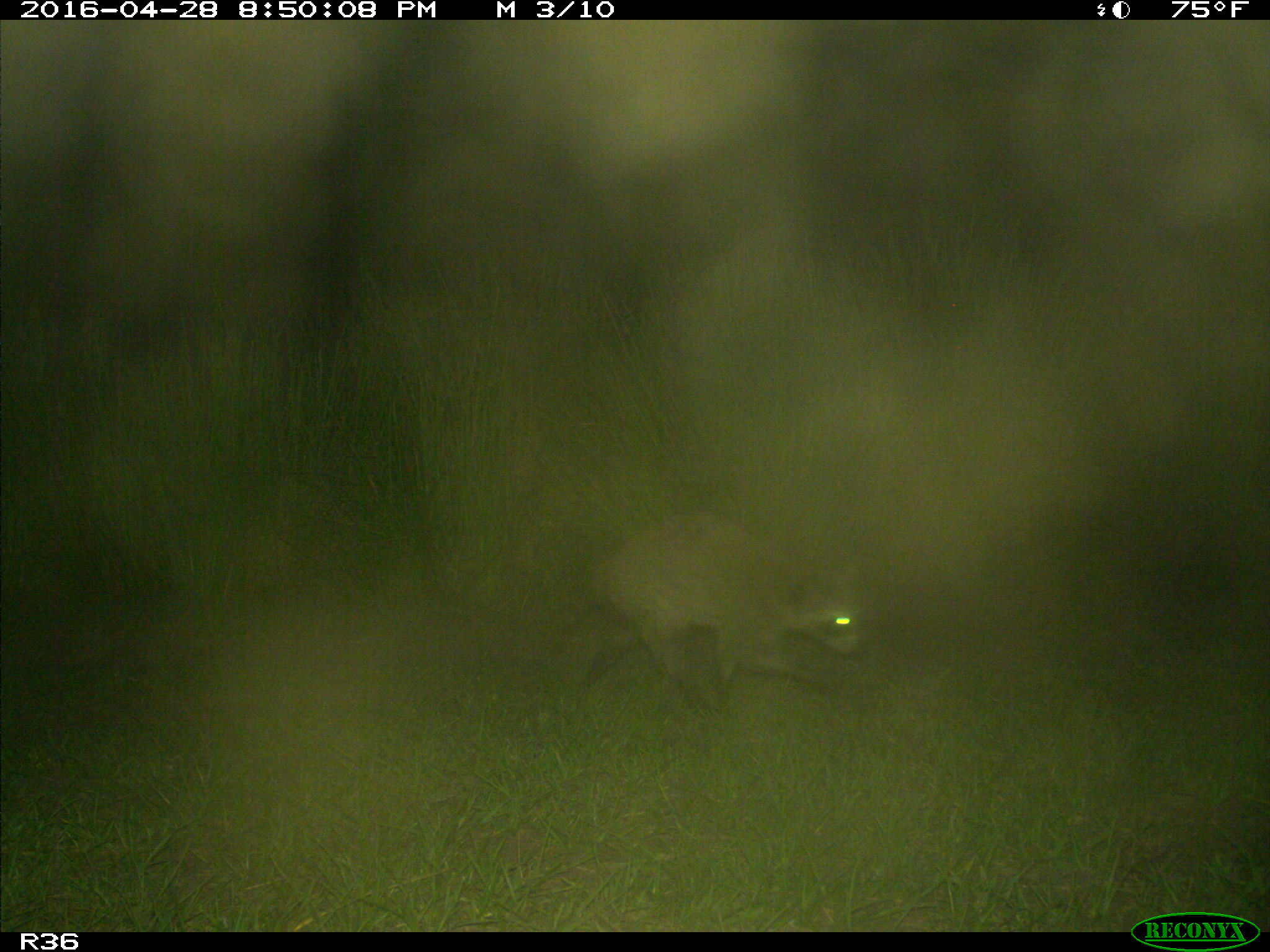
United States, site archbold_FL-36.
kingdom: Animalia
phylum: Chordata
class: Mammalia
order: Carnivora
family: Procyonidae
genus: Procyon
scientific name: Procyon lotor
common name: common raccoon